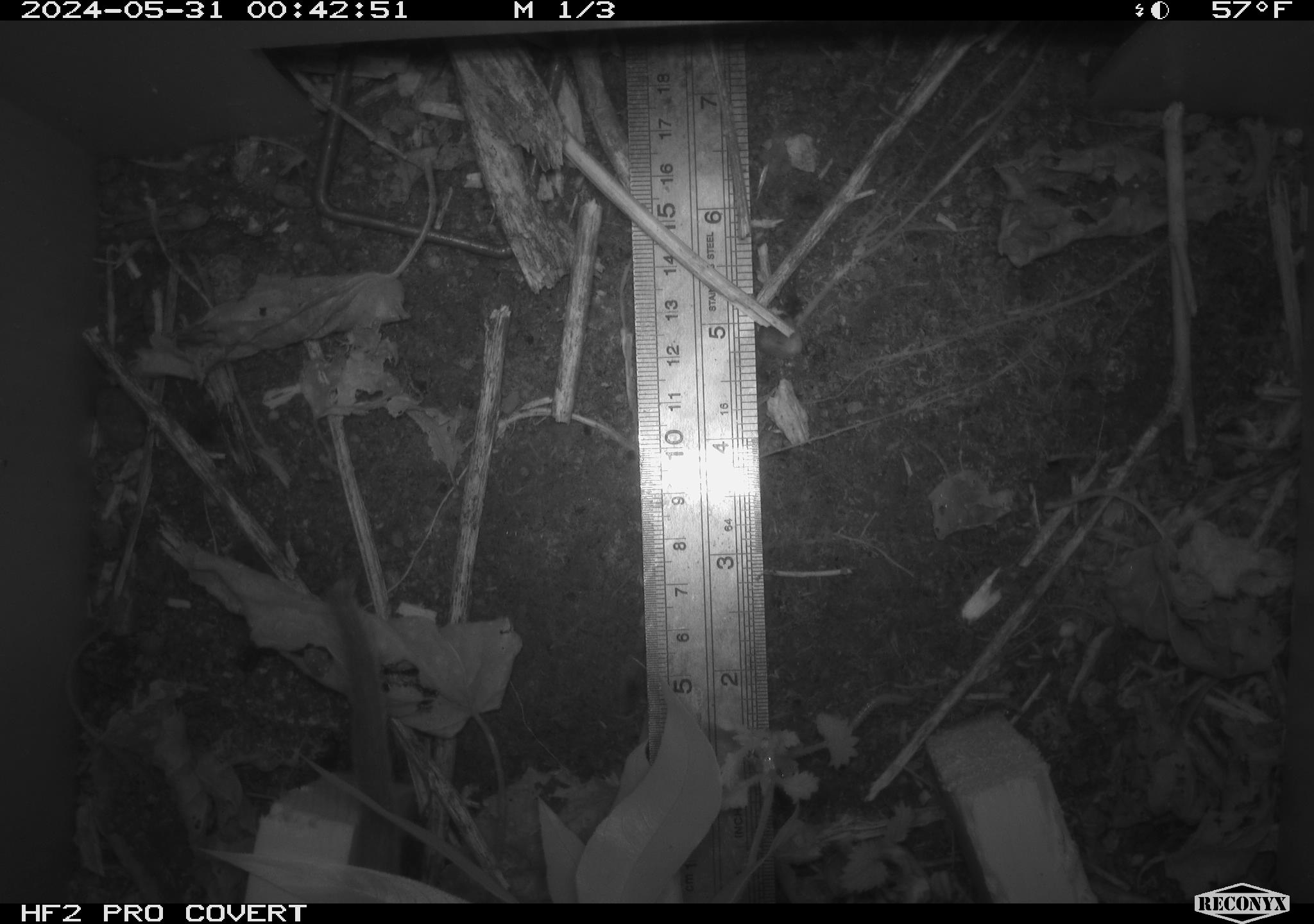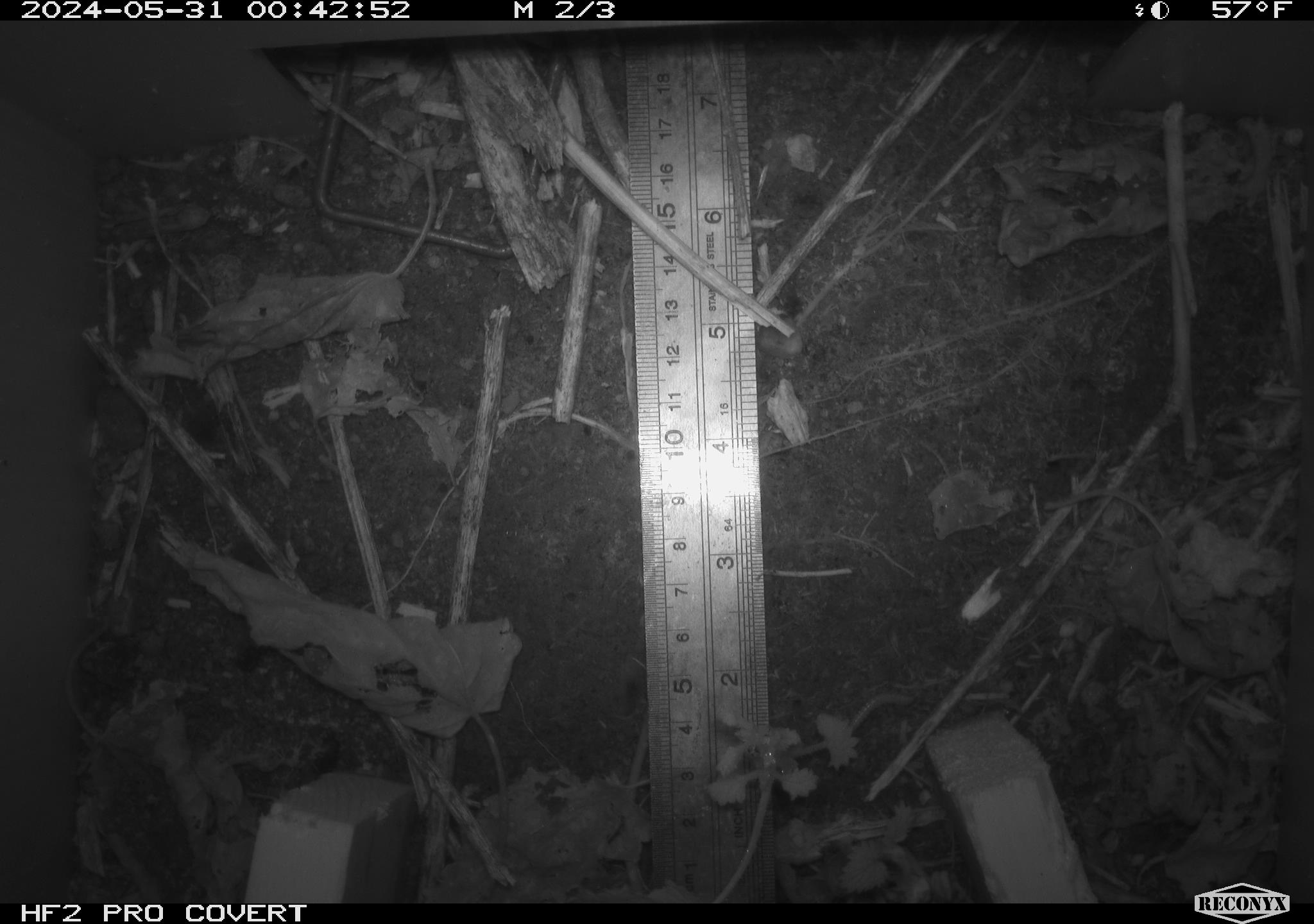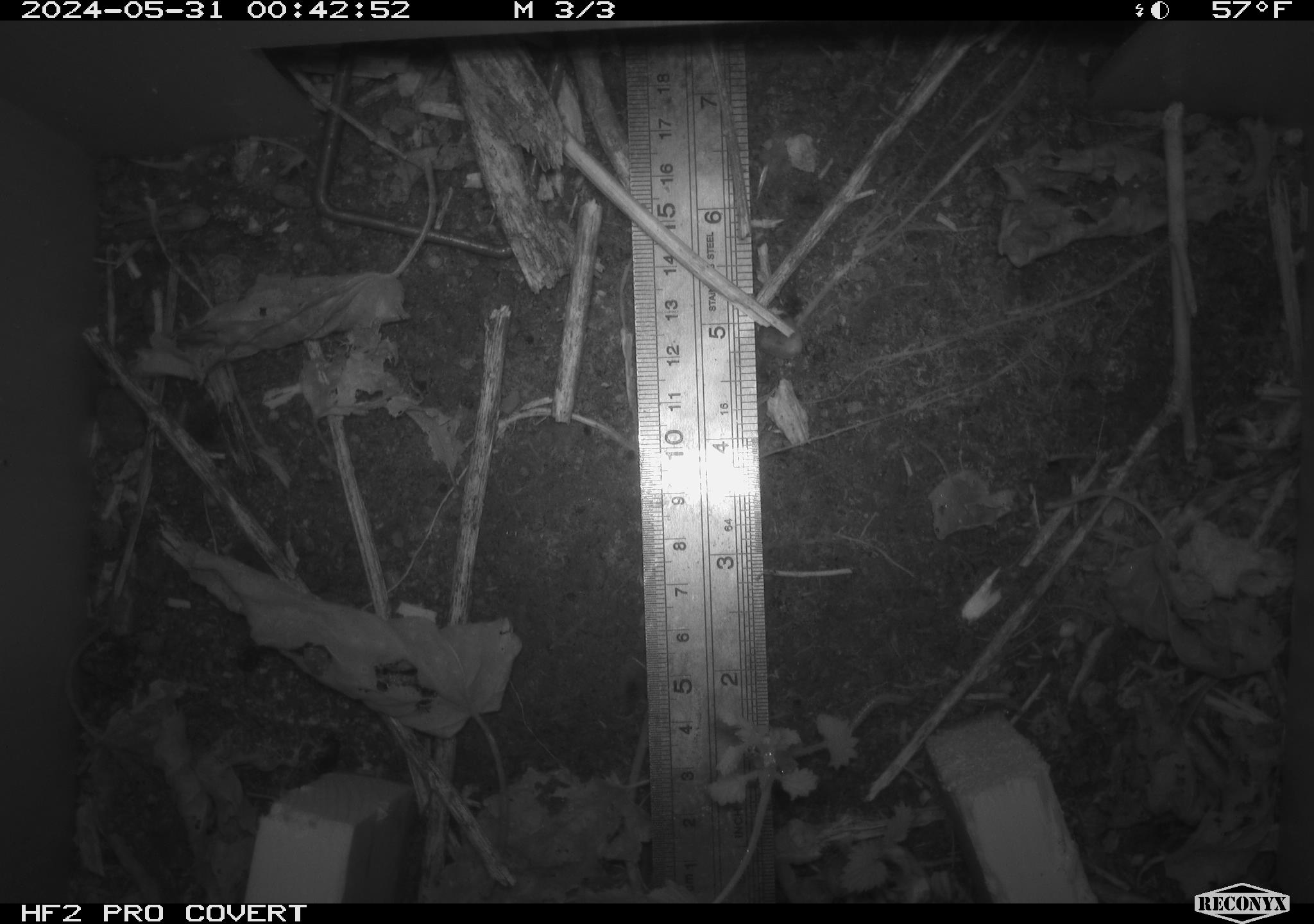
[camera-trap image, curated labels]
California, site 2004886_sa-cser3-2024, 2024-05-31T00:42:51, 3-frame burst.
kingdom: Animalia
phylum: Chordata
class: Mammalia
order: Rodentia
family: Muridae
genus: Rattus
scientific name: Rattus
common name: rat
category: rattus species